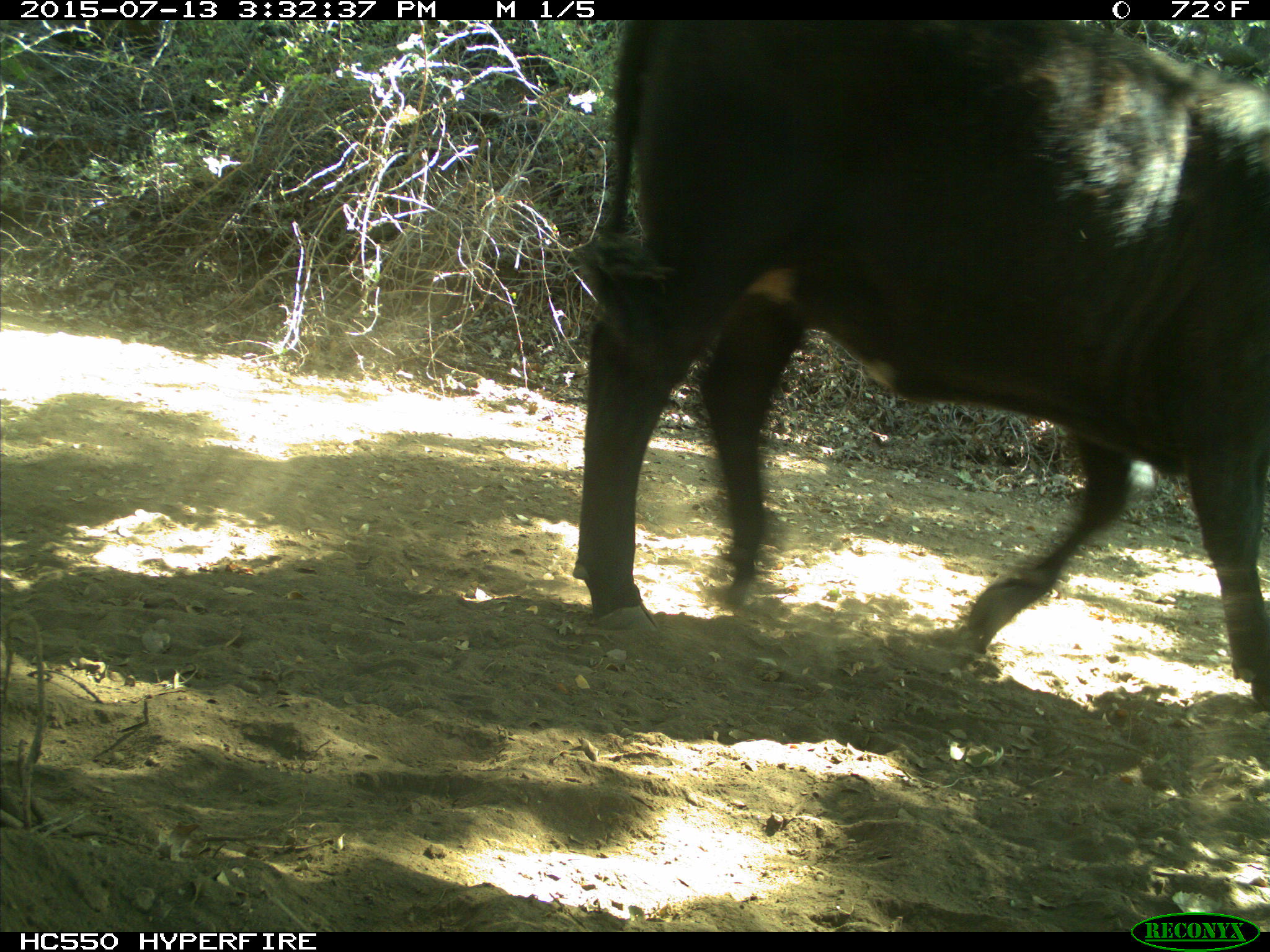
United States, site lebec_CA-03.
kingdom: Animalia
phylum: Chordata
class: Mammalia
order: Artiodactyla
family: Bovidae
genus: Bos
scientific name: Bos taurus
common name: domestic cow